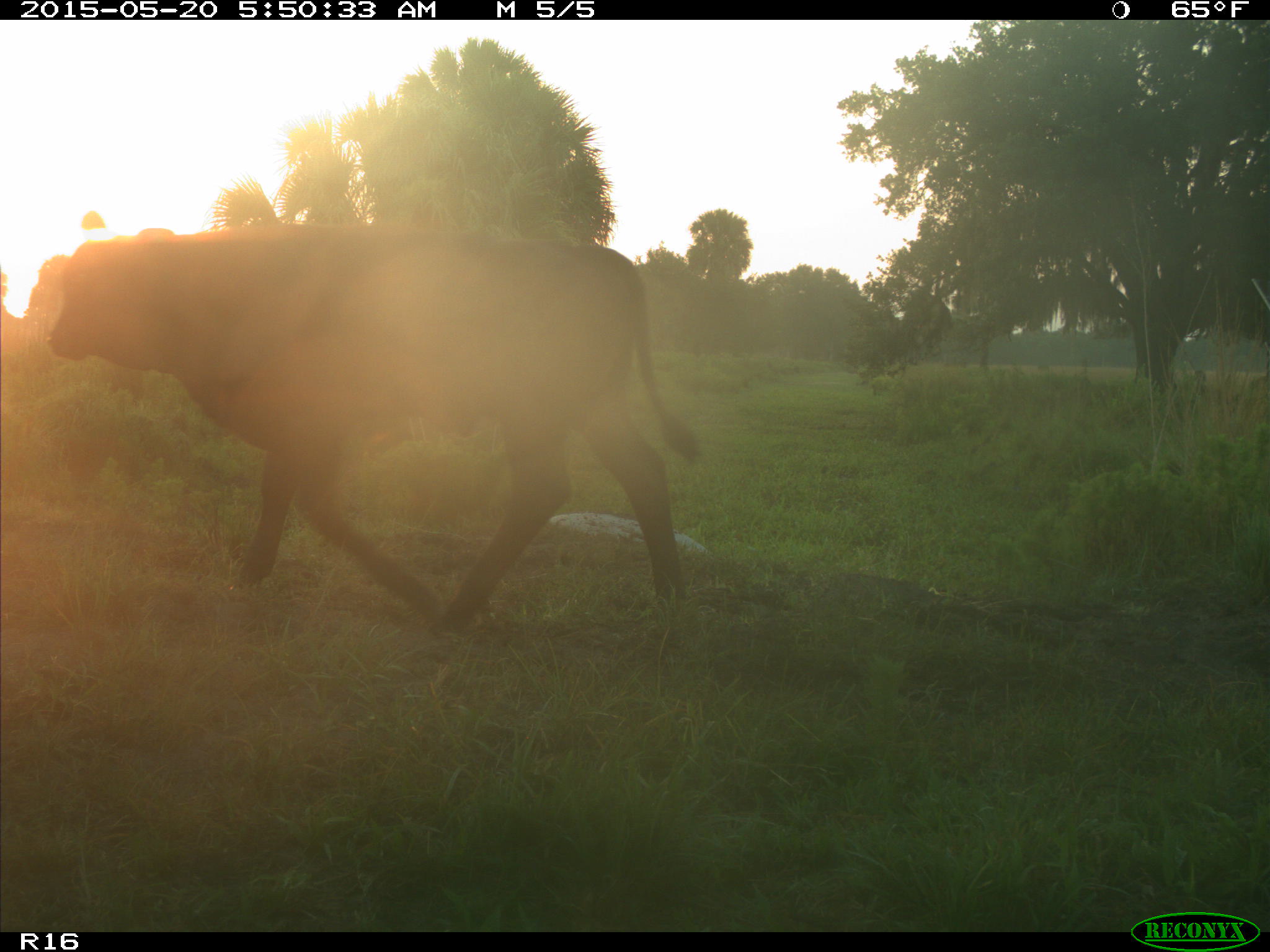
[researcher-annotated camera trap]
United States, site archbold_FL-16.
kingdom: Animalia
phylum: Chordata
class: Mammalia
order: Artiodactyla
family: Bovidae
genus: Bos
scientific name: Bos taurus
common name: domestic cow